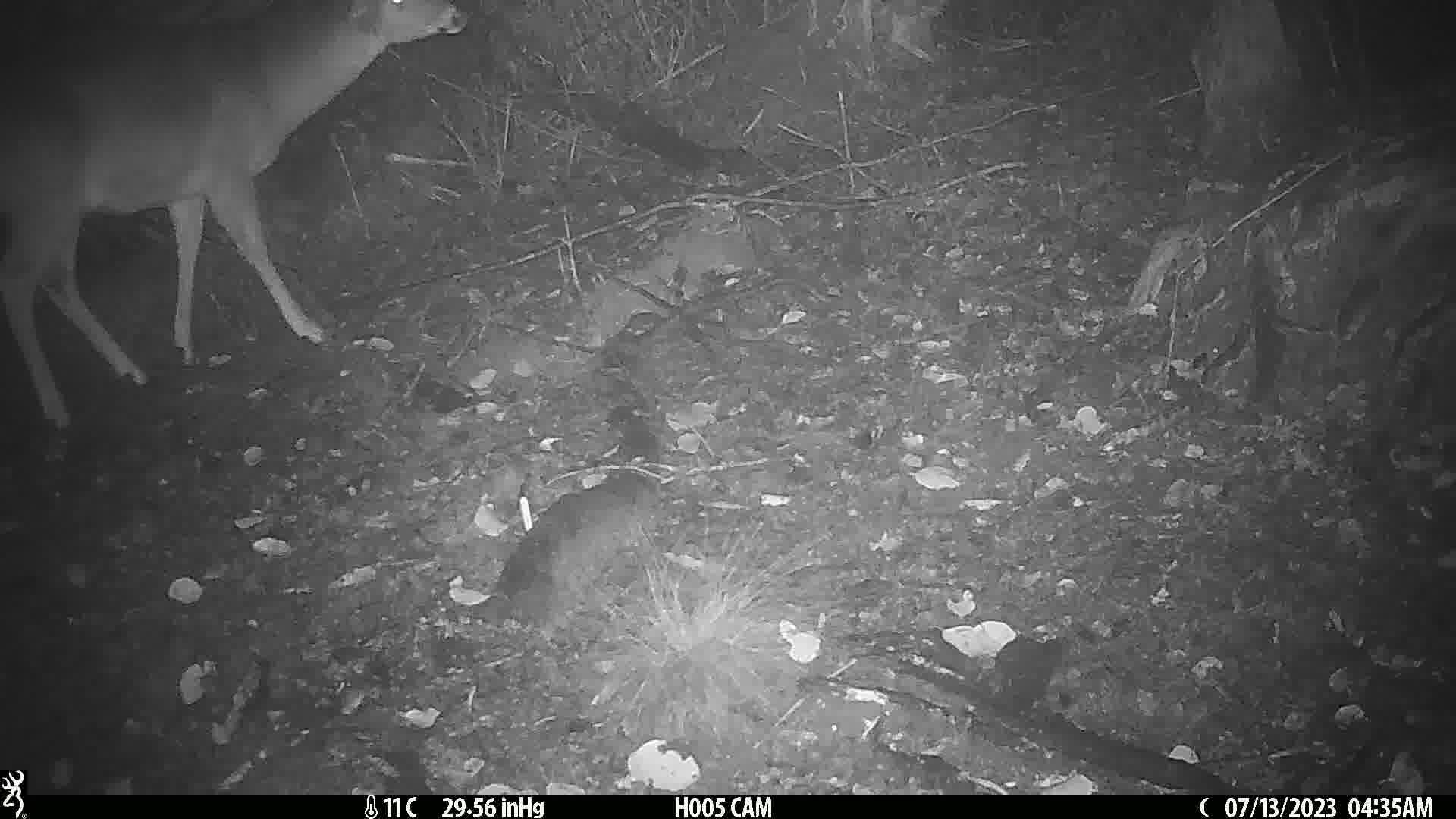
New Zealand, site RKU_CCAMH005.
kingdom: Animalia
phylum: Chordata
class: Mammalia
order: Artiodactyla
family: Cervidae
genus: Odocoileus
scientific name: Odocoileus virginianus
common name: white-tailed deer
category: white tailed deer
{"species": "white tailed deer (white-tailed deer) (Odocoileus virginianus)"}